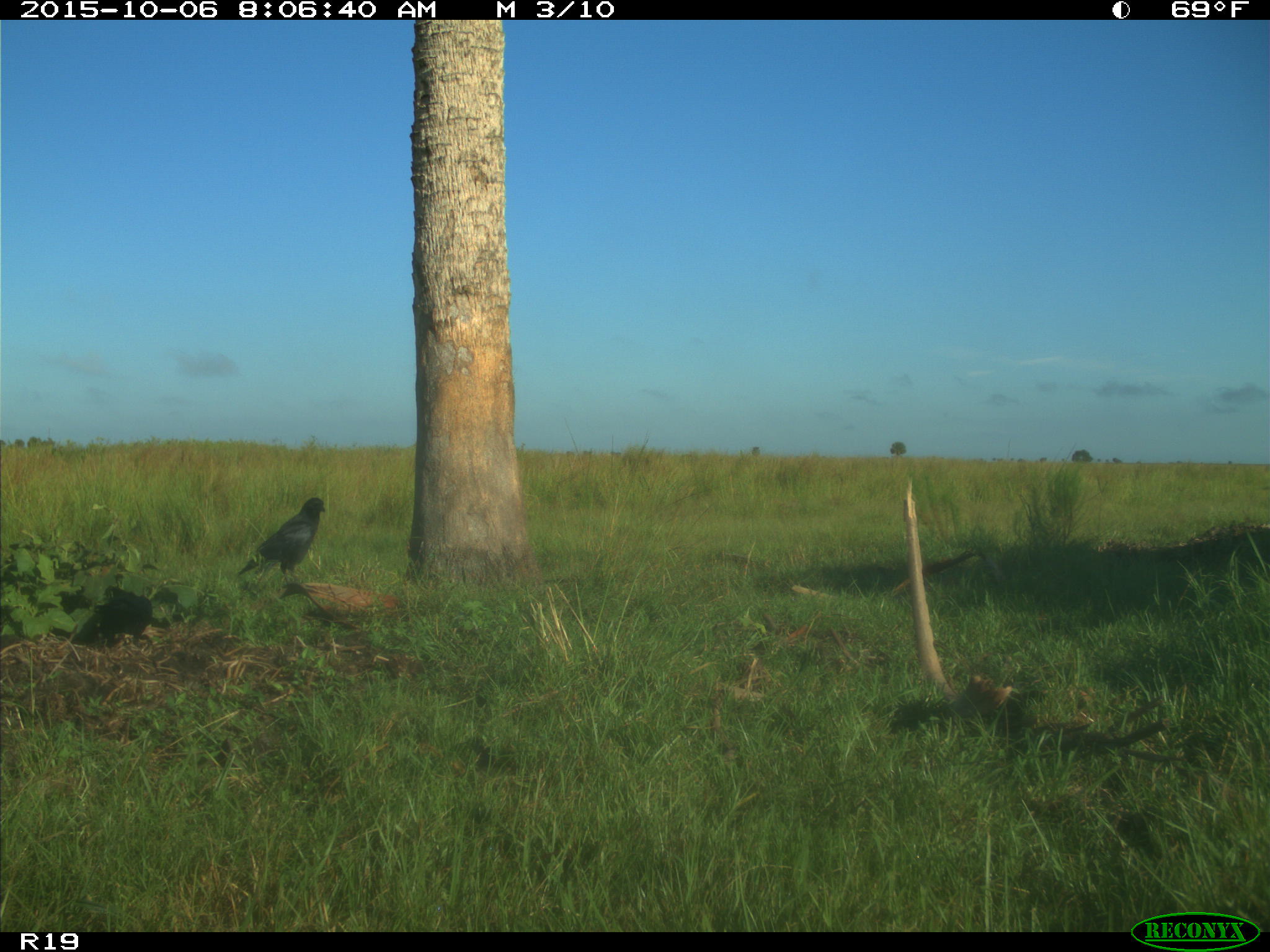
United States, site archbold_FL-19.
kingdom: Animalia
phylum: Chordata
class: Aves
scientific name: Aves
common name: birds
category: unidentified bird